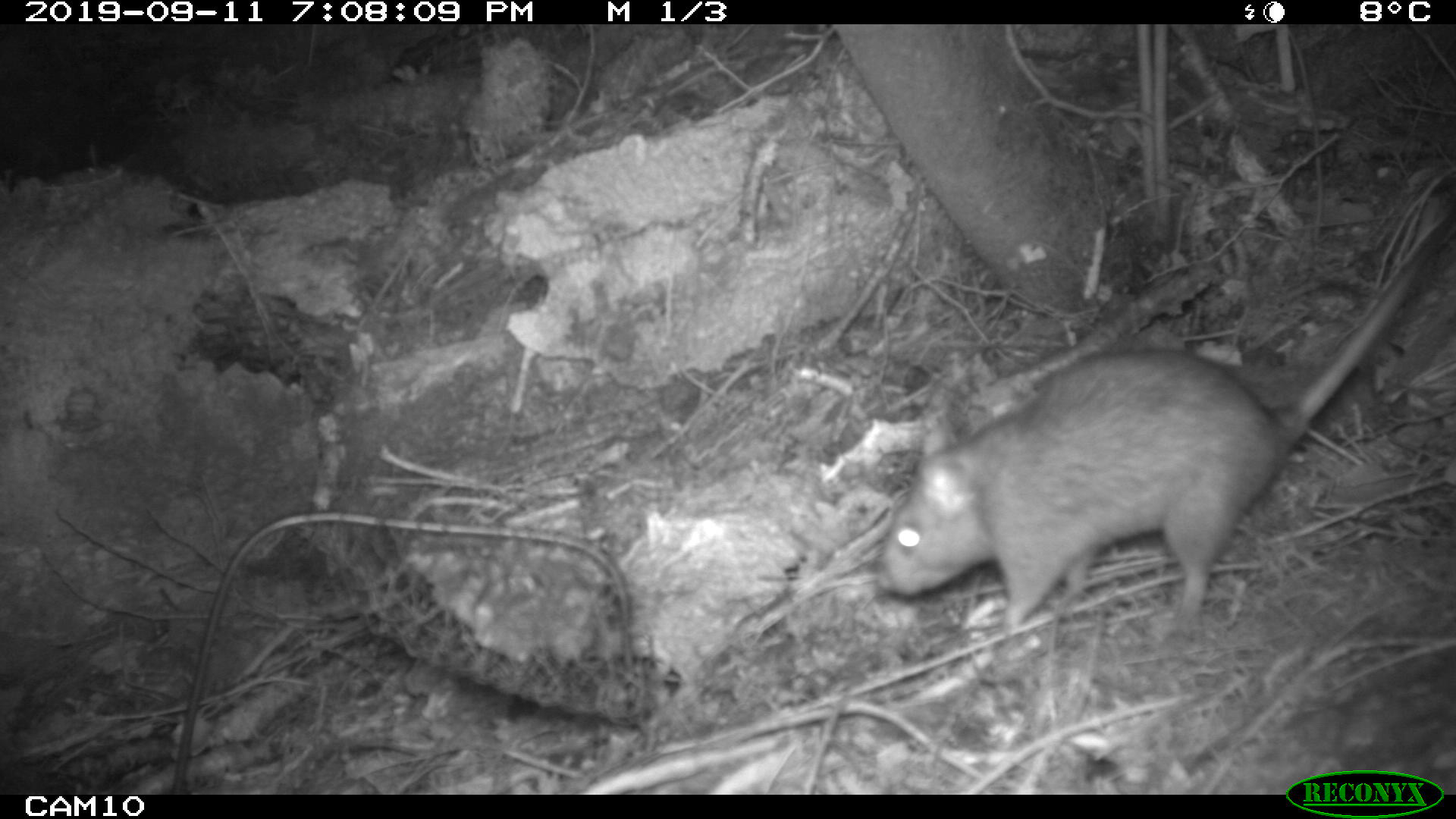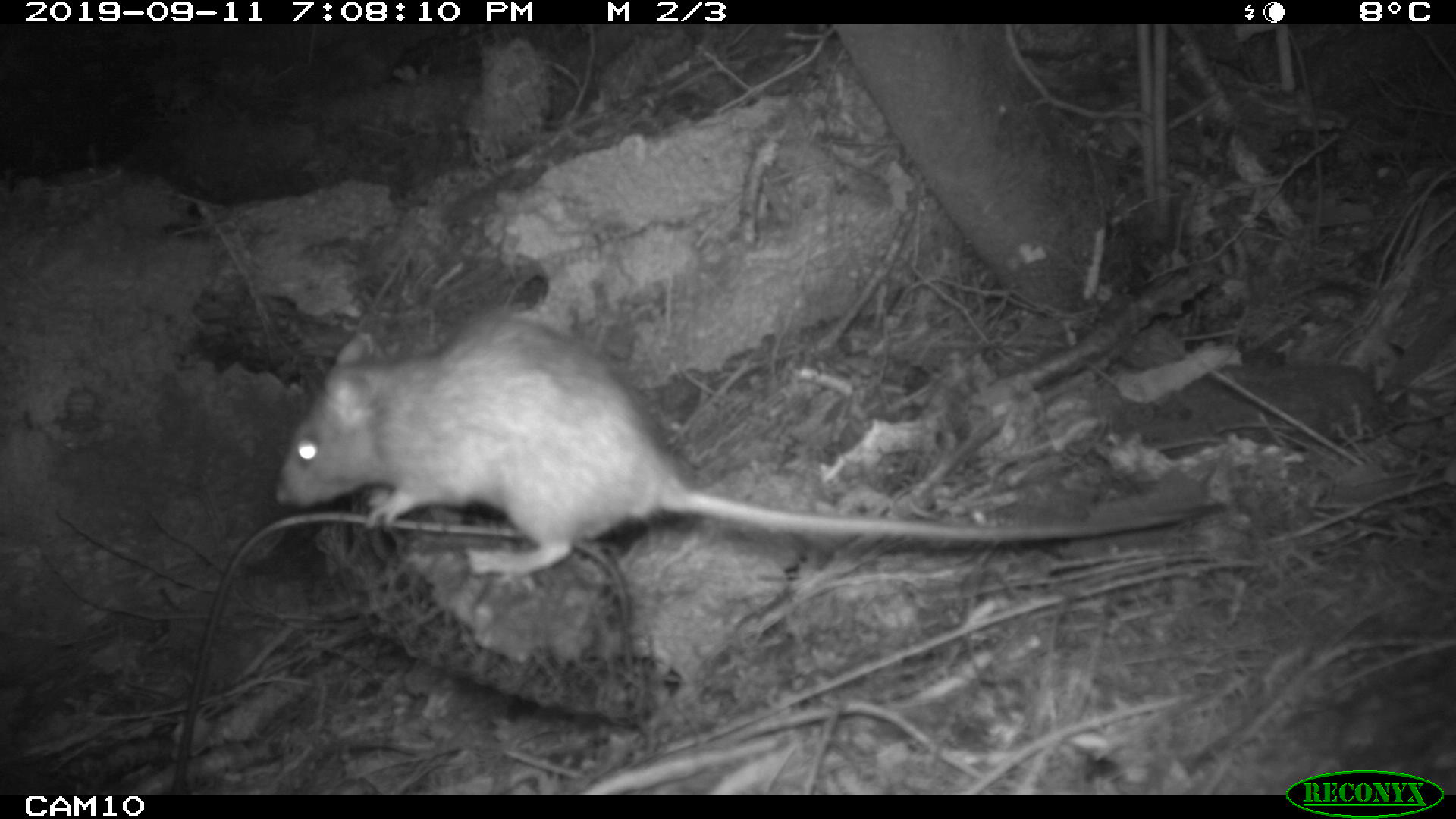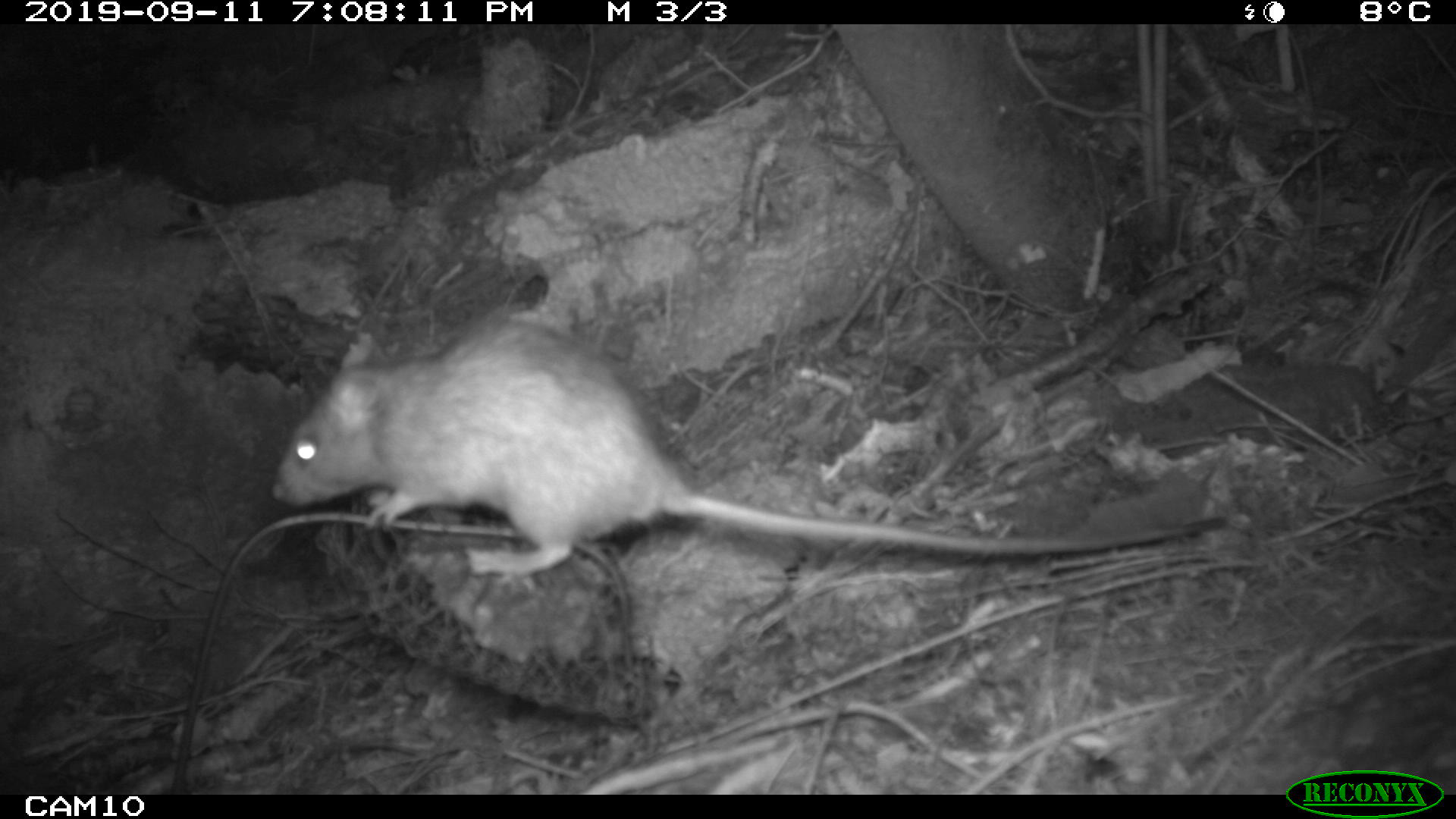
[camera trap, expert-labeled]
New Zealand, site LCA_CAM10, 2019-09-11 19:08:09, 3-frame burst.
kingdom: Animalia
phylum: Chordata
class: Mammalia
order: Rodentia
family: Muridae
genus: Rattus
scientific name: Rattus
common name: rat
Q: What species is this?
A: Rat (Rattus).